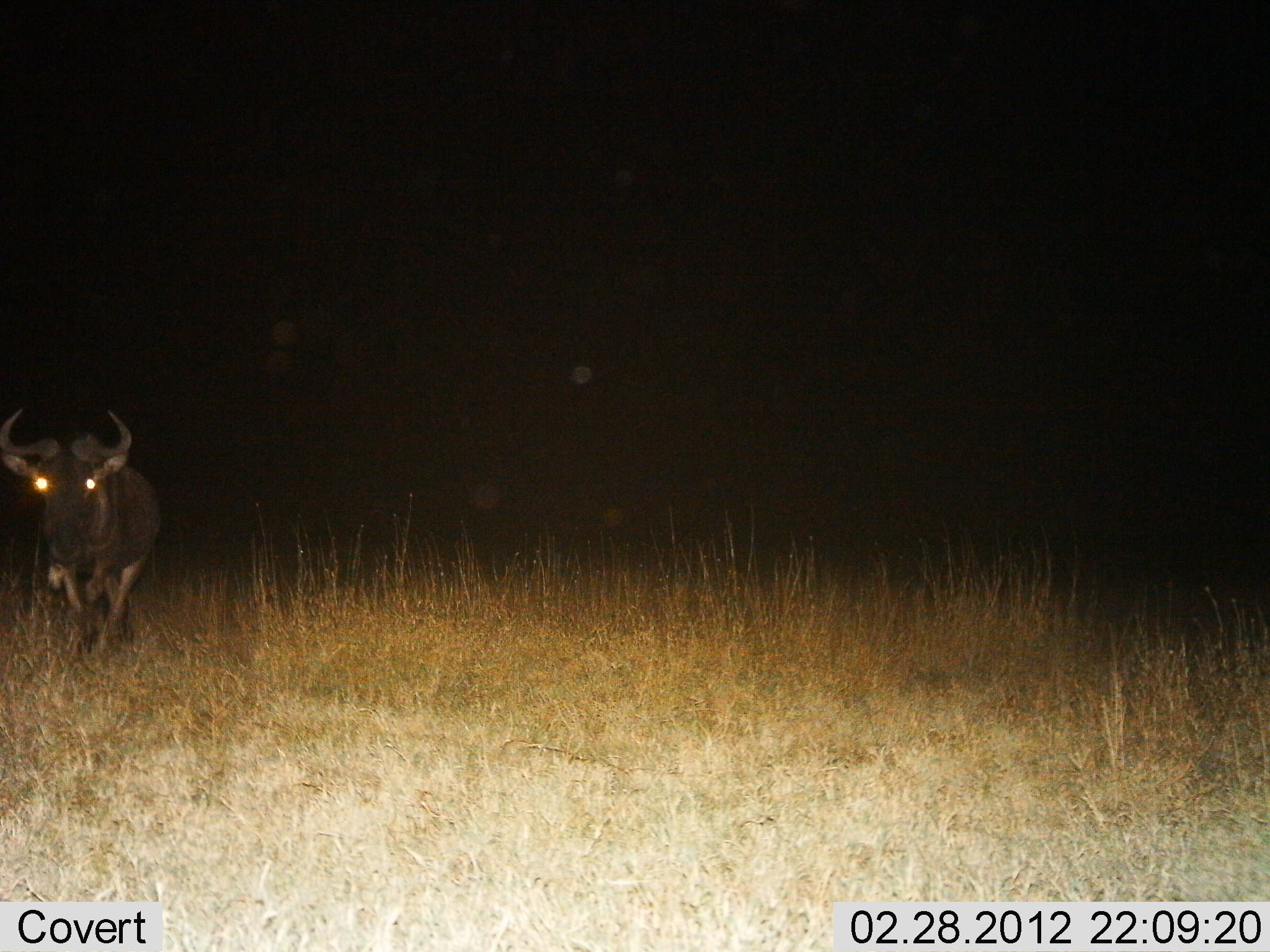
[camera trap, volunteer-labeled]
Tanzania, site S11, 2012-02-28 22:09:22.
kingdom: Animalia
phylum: Chordata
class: Mammalia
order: Artiodactyla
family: Bovidae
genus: Connochaetes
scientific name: Connochaetes taurinus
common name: blue wildebeest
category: wildebeest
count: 1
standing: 67%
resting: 0%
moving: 38%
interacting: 0%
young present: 0%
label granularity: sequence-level